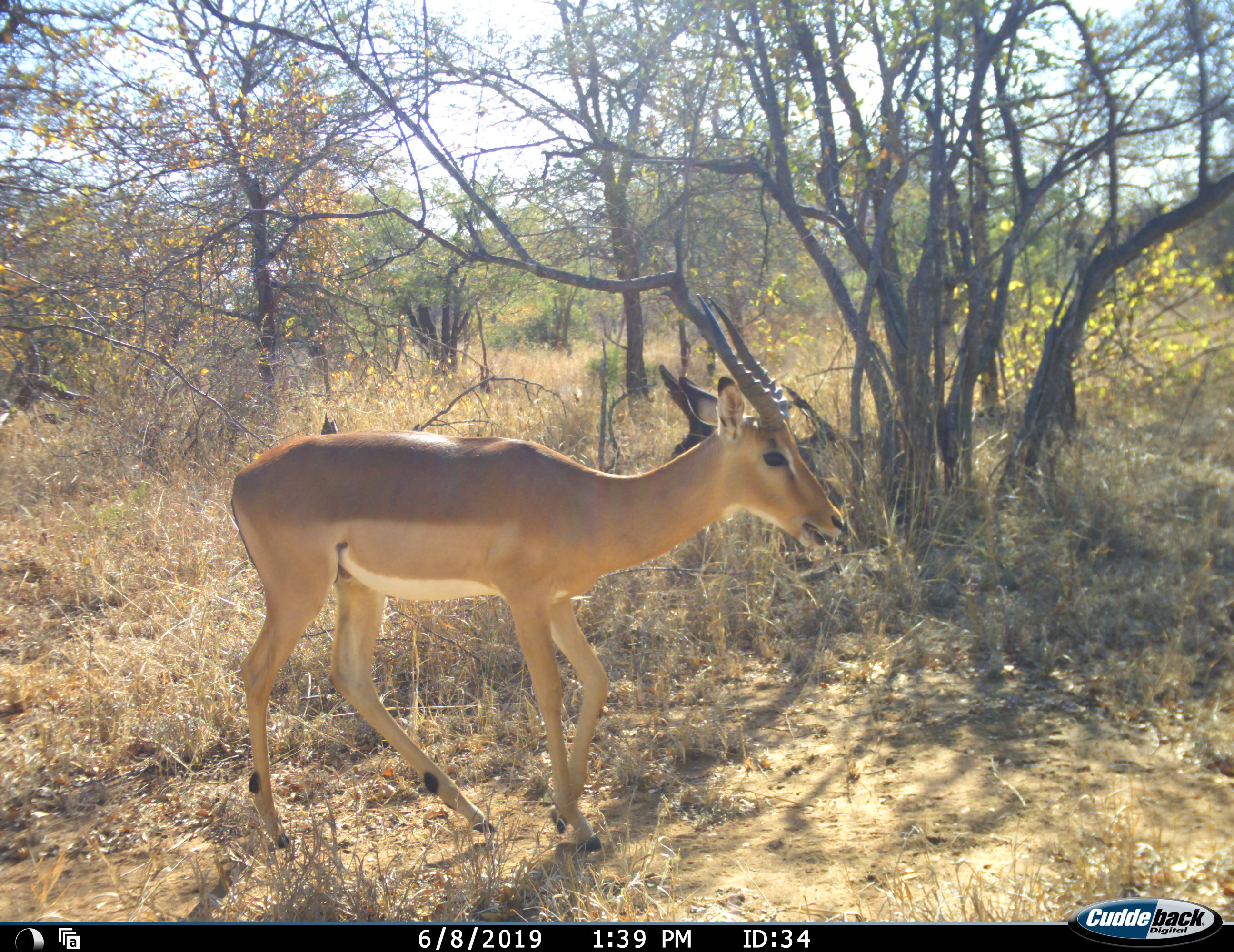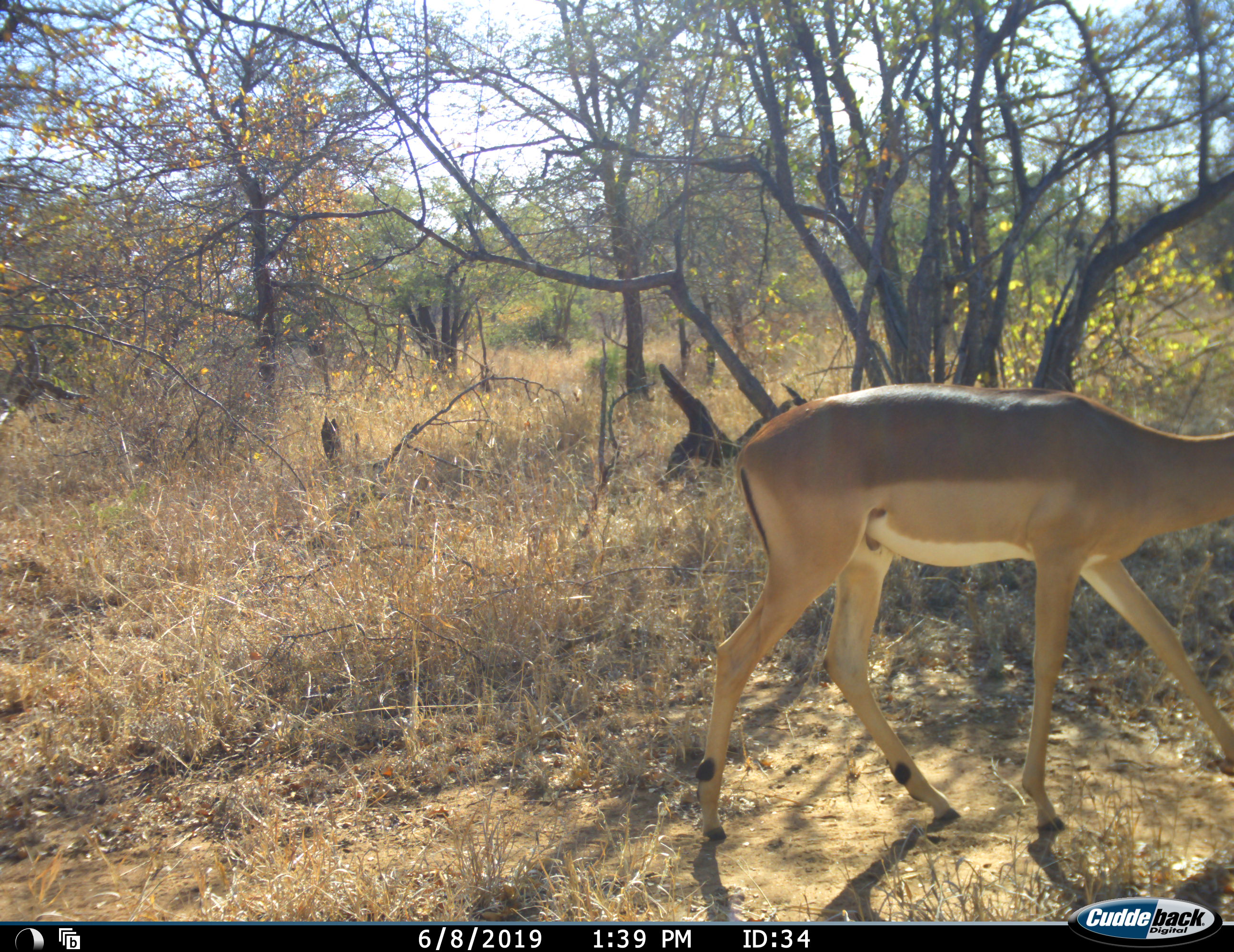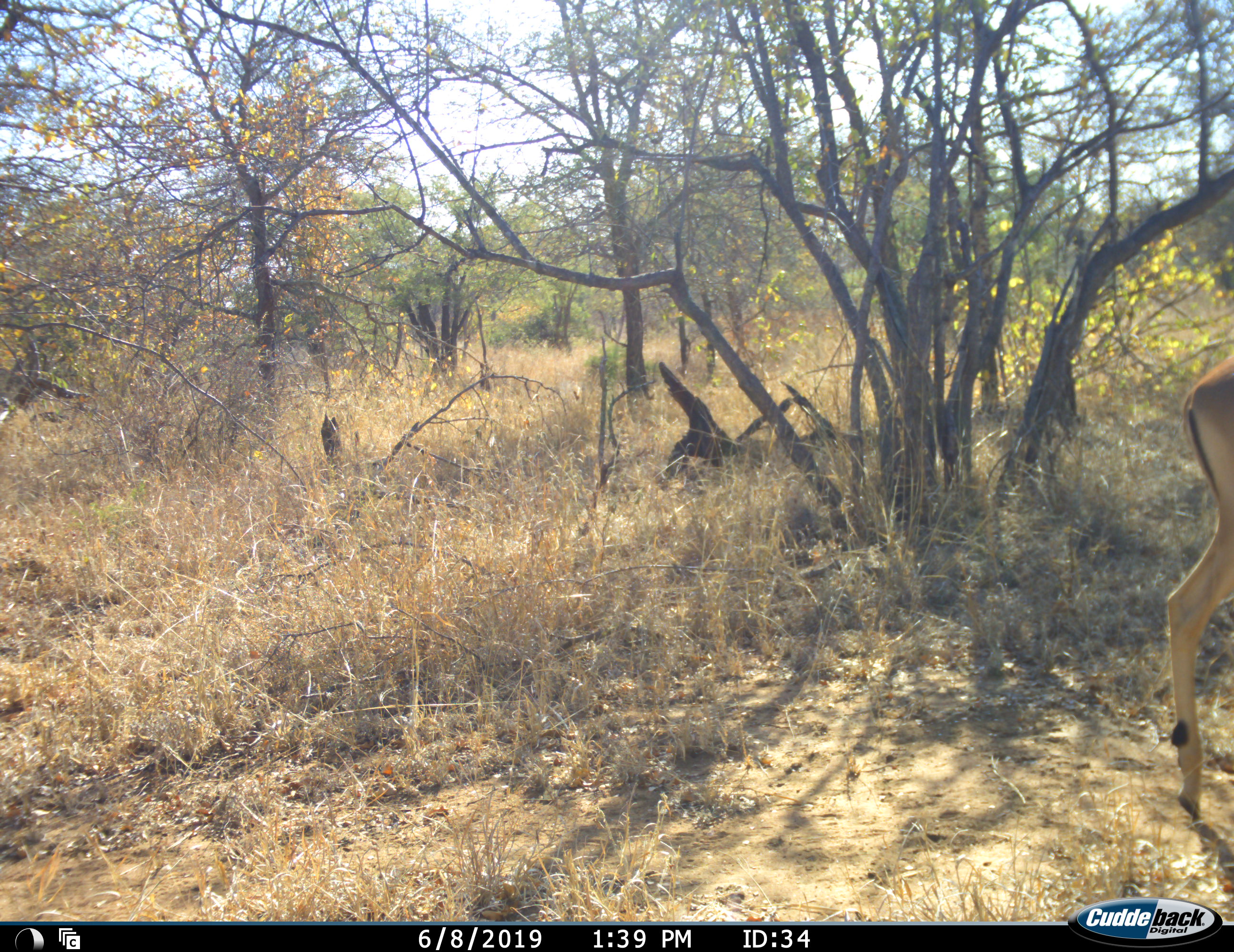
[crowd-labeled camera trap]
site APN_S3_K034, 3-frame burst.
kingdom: Animalia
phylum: Chordata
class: Mammalia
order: Artiodactyla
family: Bovidae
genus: Aepyceros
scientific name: Aepyceros melampus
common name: impala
Impala (Aepyceros melampus), count 1. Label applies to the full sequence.